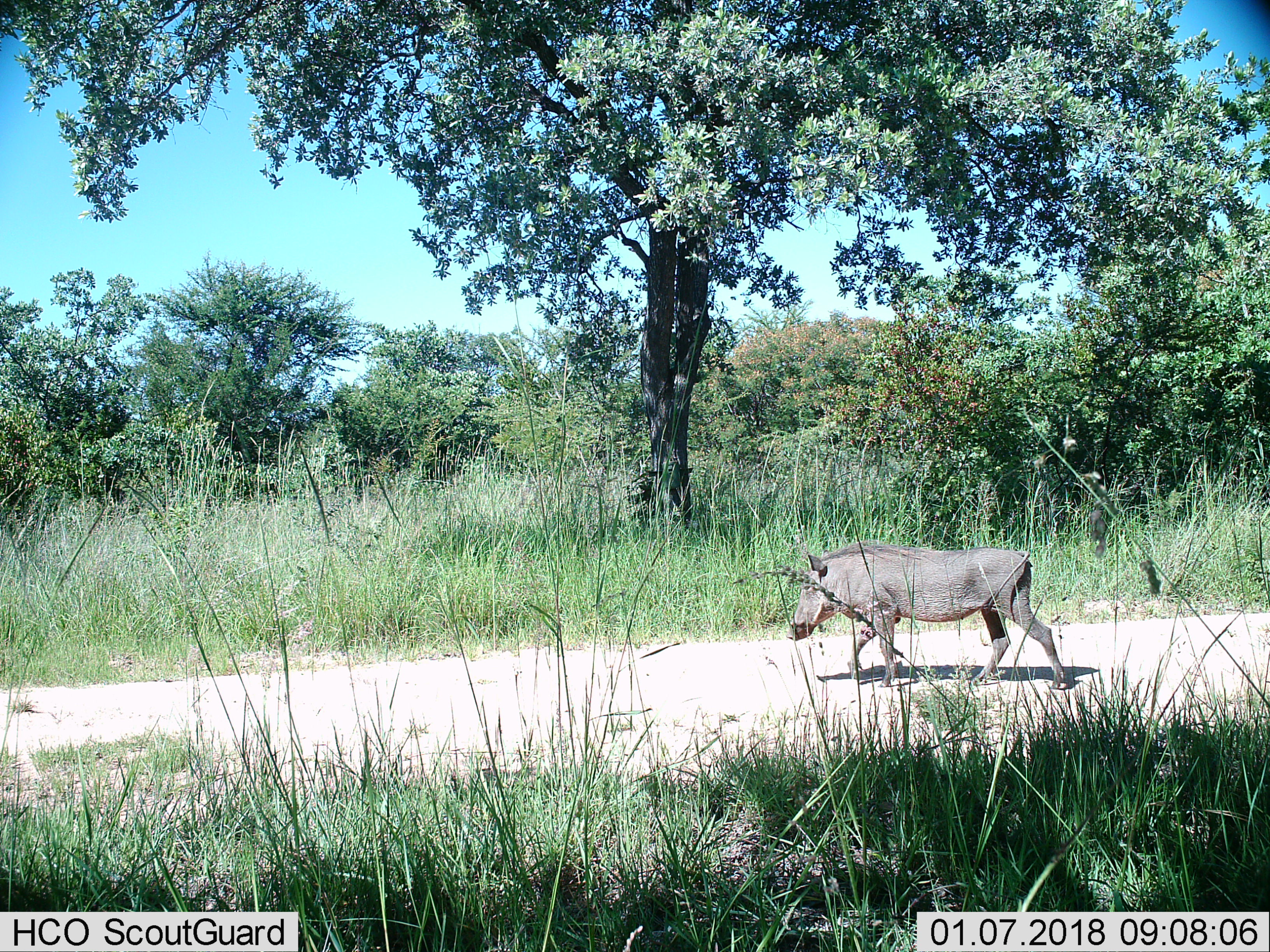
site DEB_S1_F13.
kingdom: Animalia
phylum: Chordata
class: Mammalia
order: Artiodactyla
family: Suidae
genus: Phacochoerus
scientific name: Phacochoerus africanus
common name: warthog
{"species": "warthog (Phacochoerus africanus)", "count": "1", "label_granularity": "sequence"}